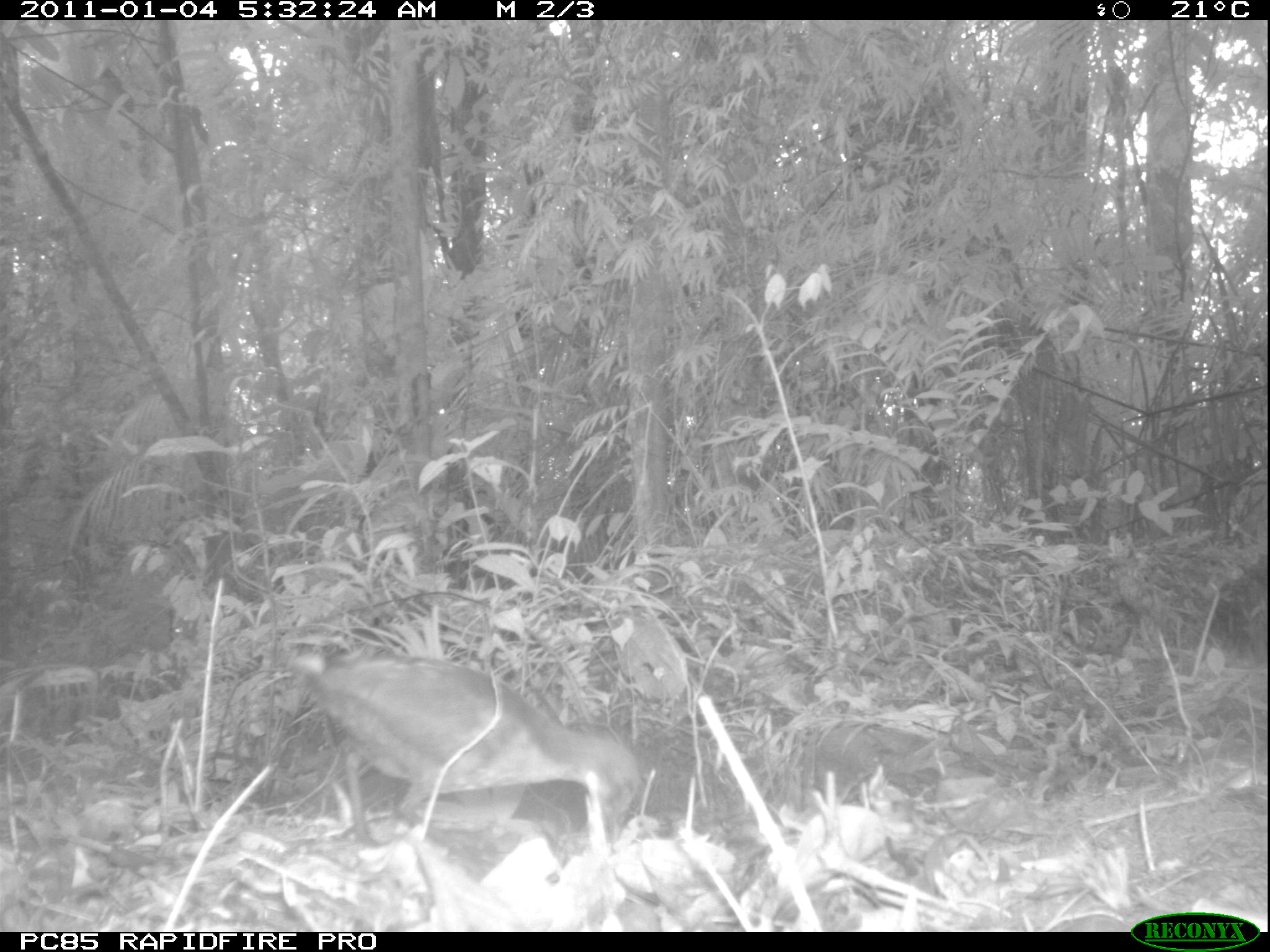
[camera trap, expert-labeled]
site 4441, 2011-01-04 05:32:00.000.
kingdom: Animalia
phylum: Chordata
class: Aves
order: Gruiformes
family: Sarothruridae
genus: Mentocrex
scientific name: Mentocrex kioloides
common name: madagascar wood rail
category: canirallus kioloides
Canirallus kioloides (madagascar wood rail) (Mentocrex kioloides), count 1.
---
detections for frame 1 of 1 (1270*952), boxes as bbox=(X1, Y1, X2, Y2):
canirallus kioloides: bbox=(287, 646, 641, 849)